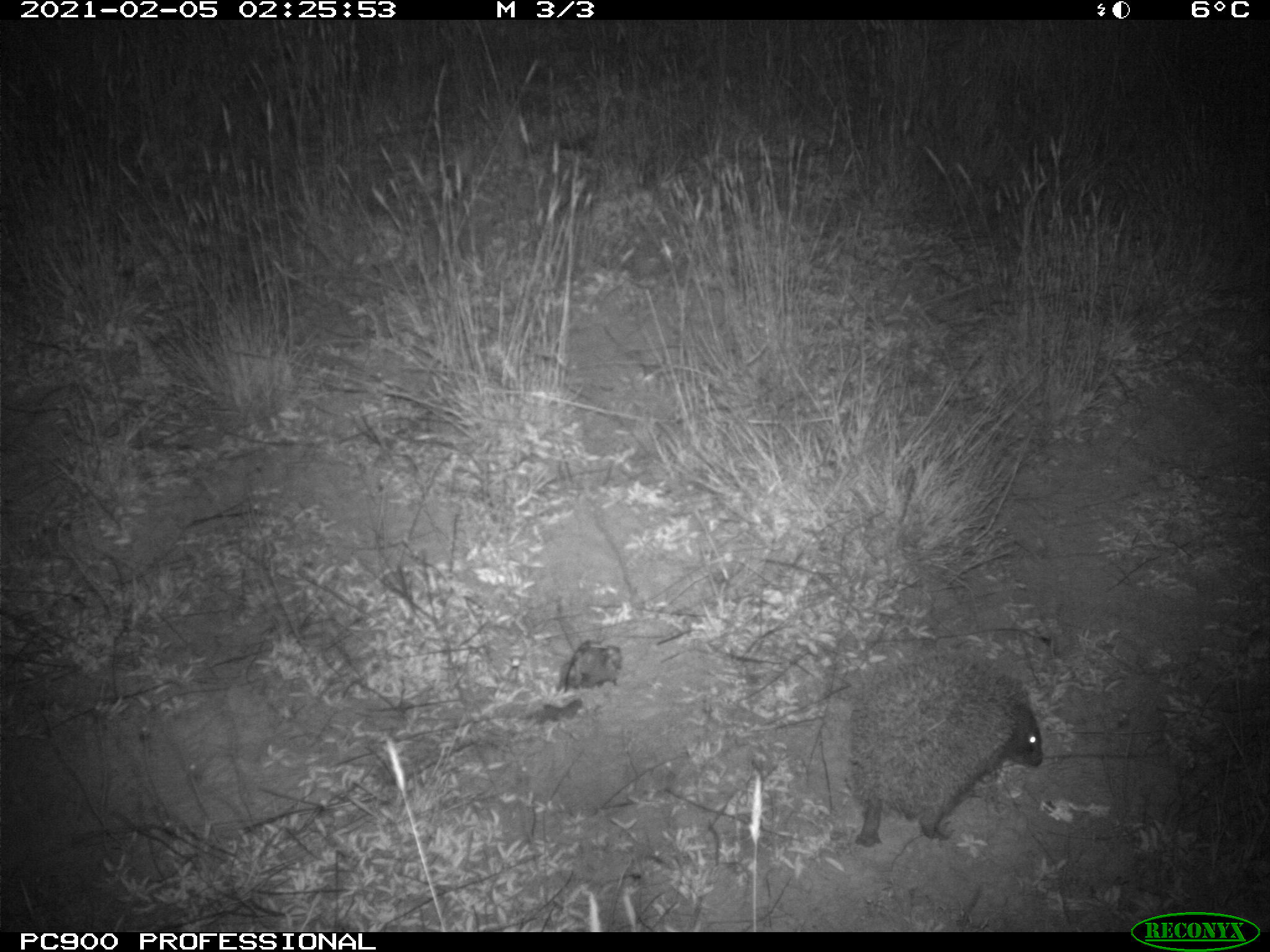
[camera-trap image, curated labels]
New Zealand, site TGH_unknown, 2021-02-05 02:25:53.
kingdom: Animalia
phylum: Chordata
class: Mammalia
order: Eulipotyphla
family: Erinaceidae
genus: Erinaceus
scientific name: Erinaceus europaeus europaeus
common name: european hedgehog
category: hedgehog